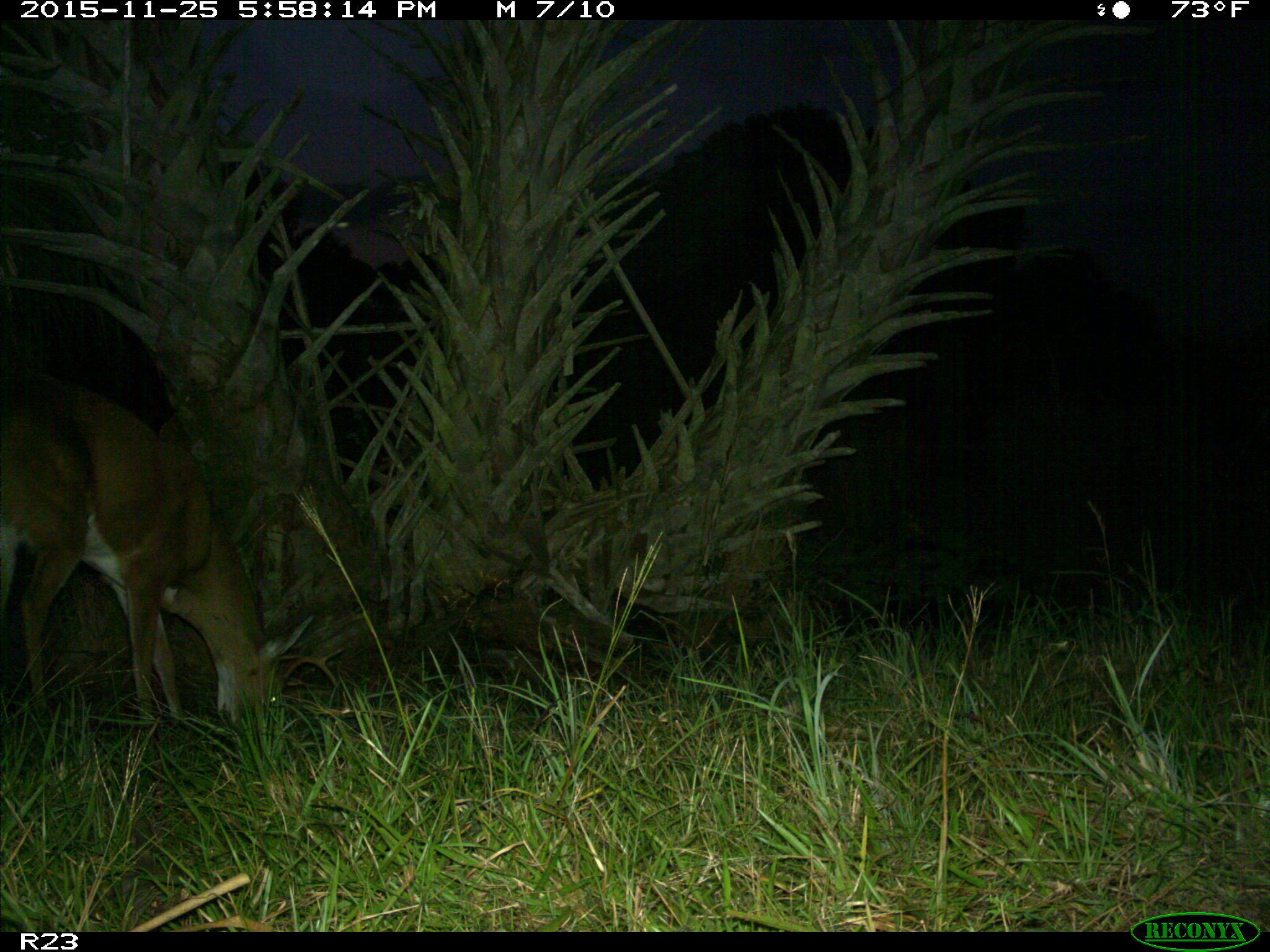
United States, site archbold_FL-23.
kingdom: Animalia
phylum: Chordata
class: Mammalia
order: Artiodactyla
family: Cervidae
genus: Odocoileus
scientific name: Odocoileus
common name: deer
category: unidentified deer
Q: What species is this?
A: Unidentified deer (deer) (Odocoileus).